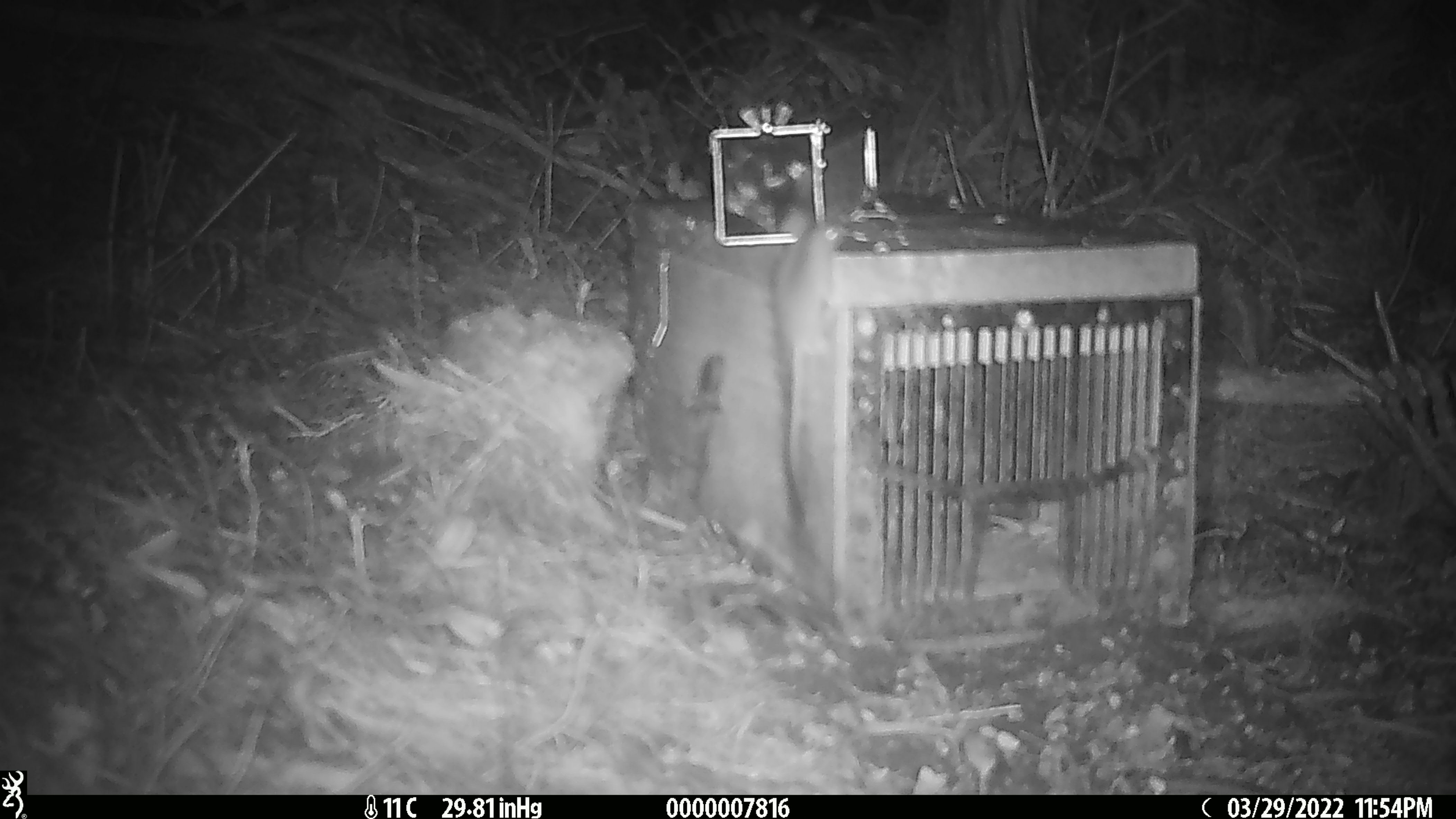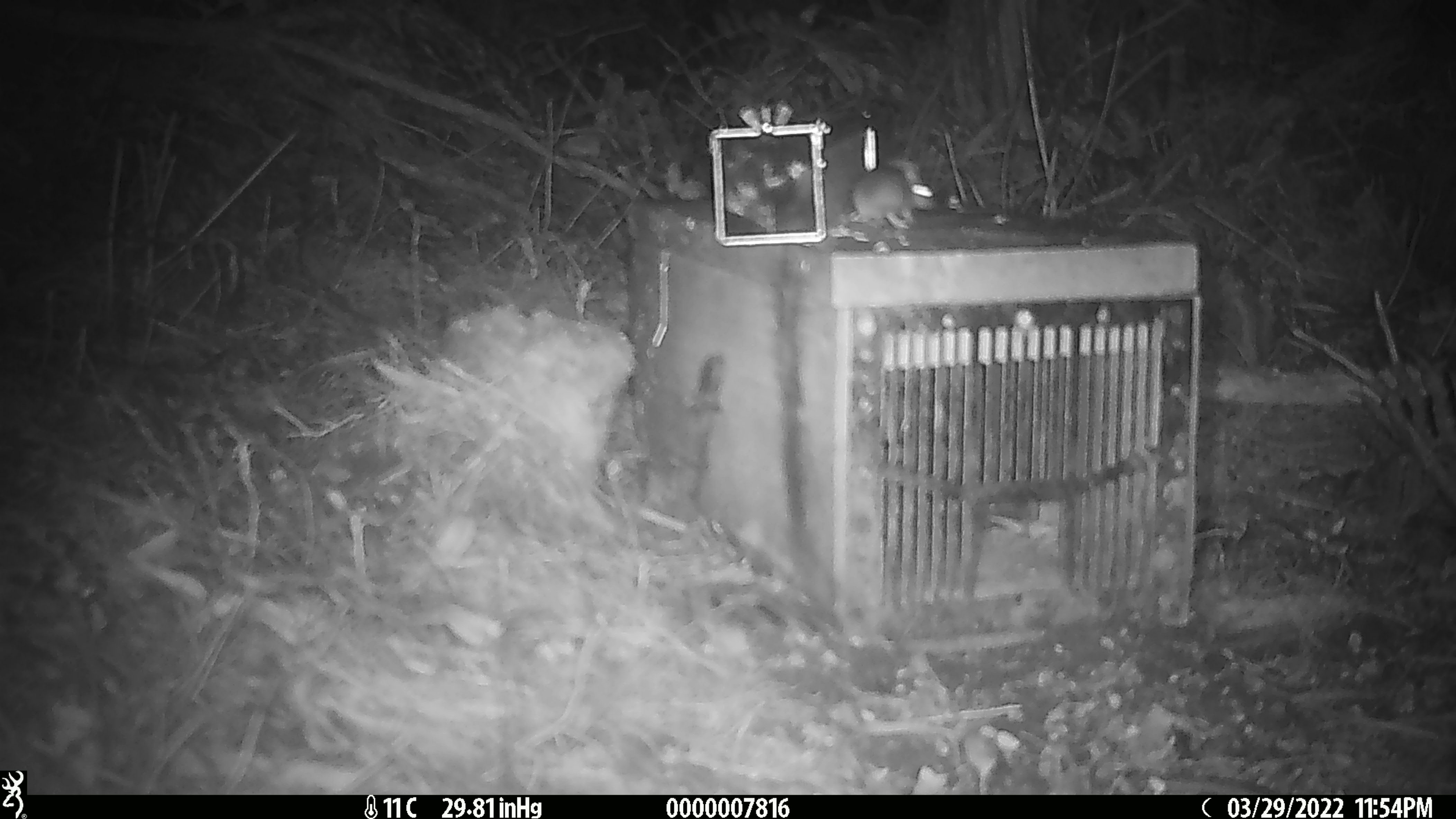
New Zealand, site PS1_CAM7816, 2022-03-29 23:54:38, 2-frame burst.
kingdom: Animalia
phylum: Chordata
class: Mammalia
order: Rodentia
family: Muridae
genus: Mus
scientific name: Mus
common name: mouse